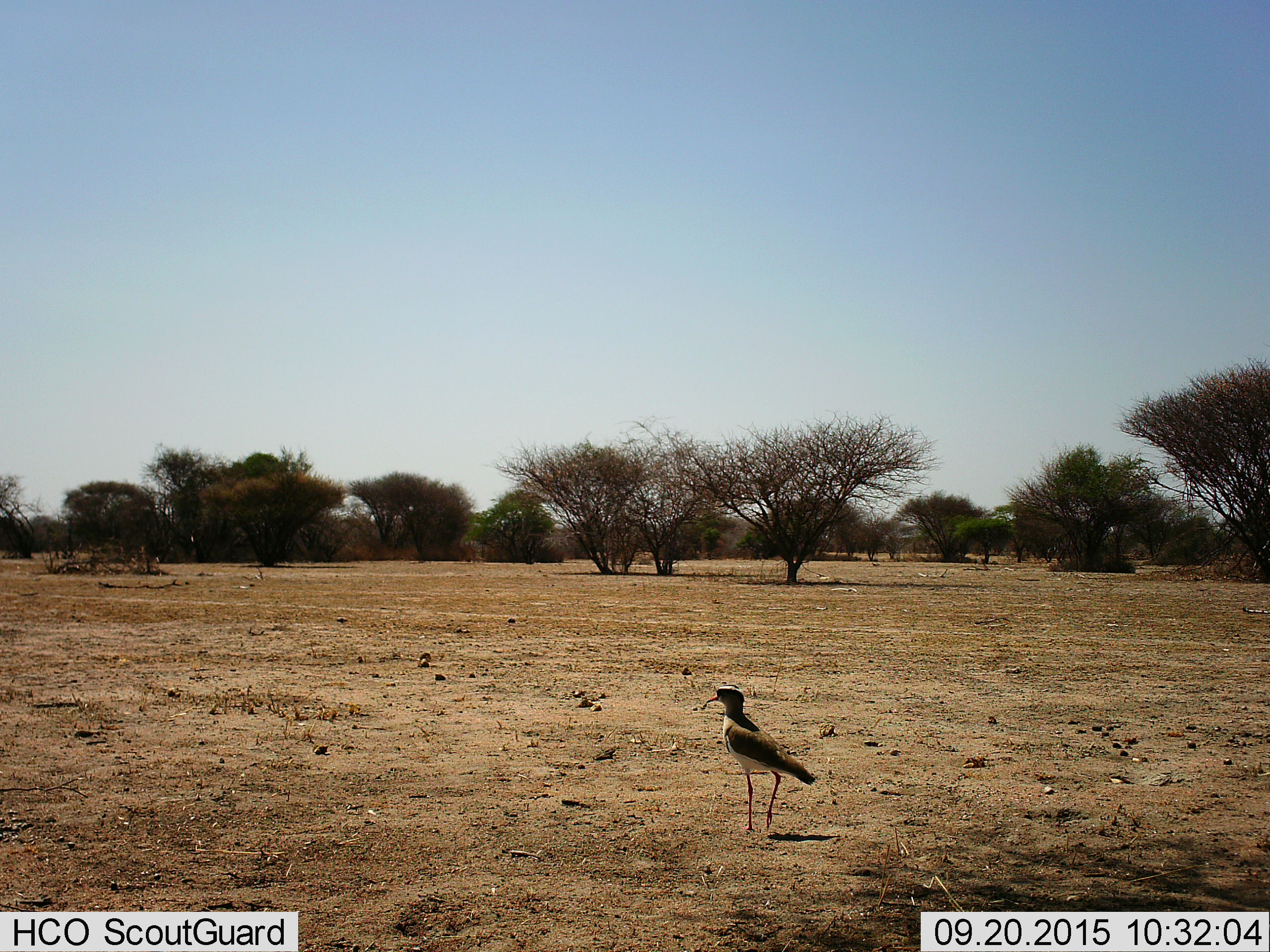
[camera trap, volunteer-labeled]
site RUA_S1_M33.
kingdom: Animalia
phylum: Chordata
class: Aves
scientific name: Aves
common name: bird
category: birdother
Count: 1.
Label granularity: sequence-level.